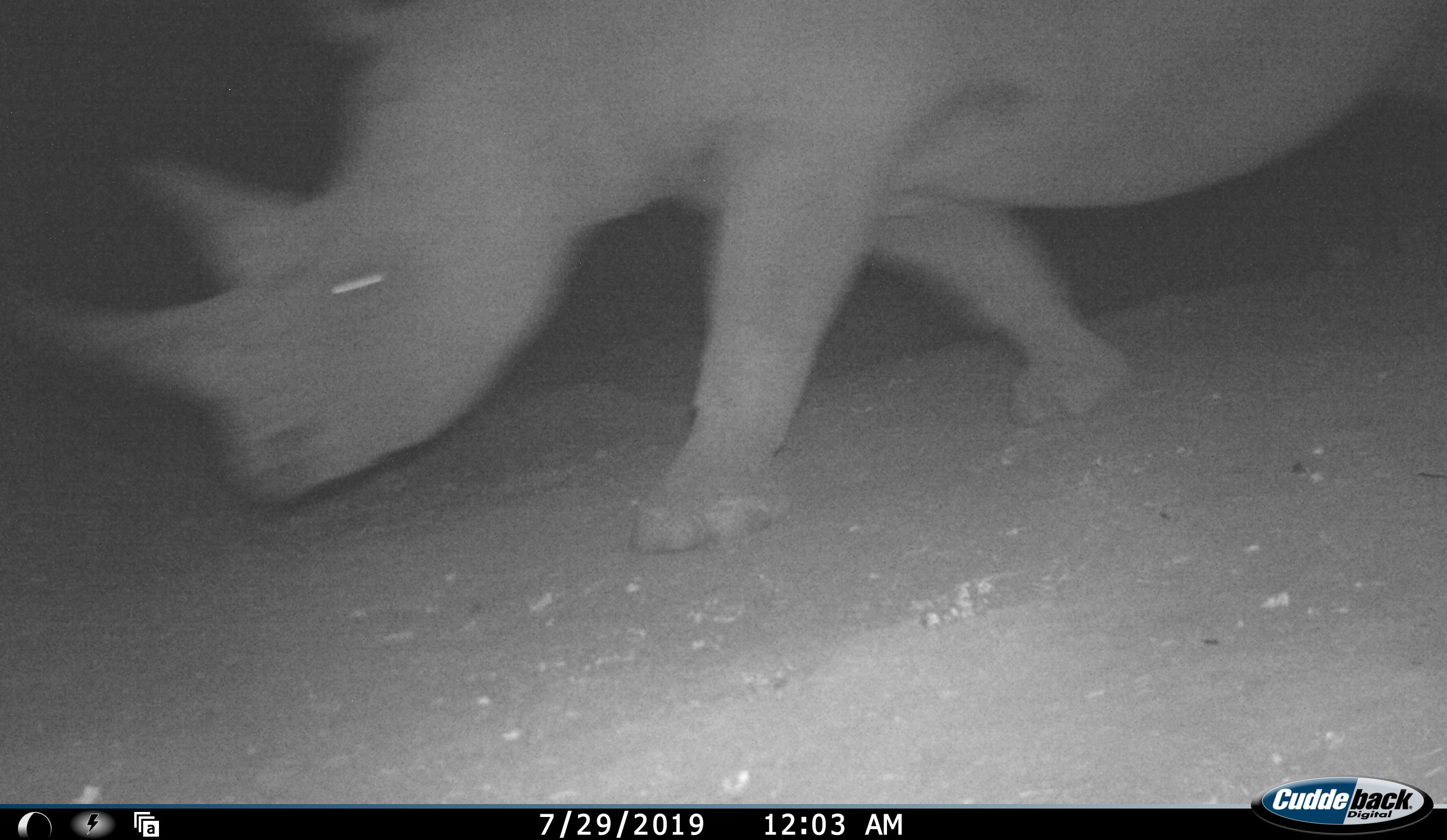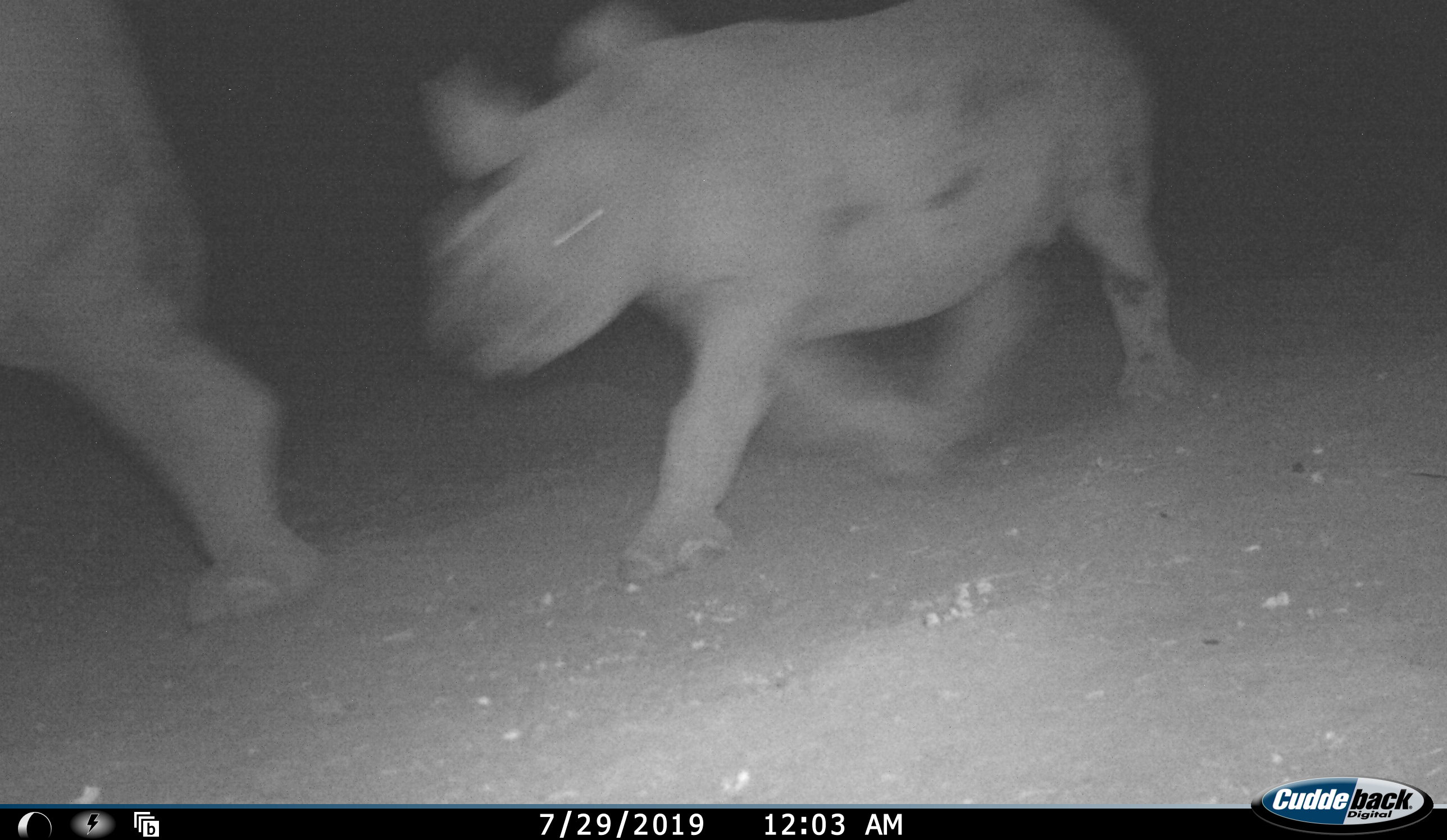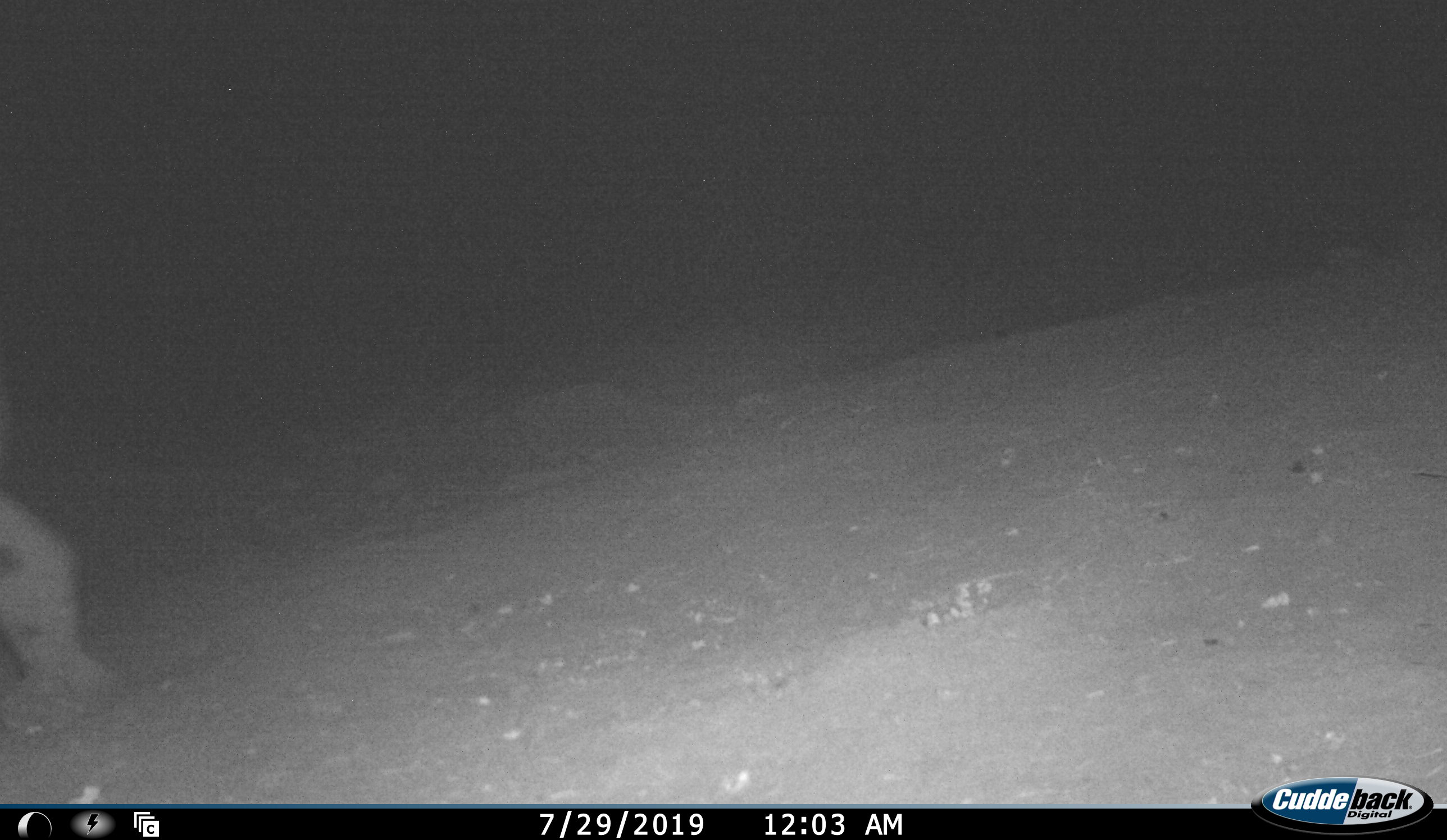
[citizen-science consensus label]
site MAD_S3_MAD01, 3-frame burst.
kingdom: Animalia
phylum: Chordata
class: Mammalia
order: Perissodactyla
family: Rhinocerotidae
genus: Ceratotherium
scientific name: Ceratotherium simum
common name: white rhinoceros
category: rhinoceroswhite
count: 2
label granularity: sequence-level